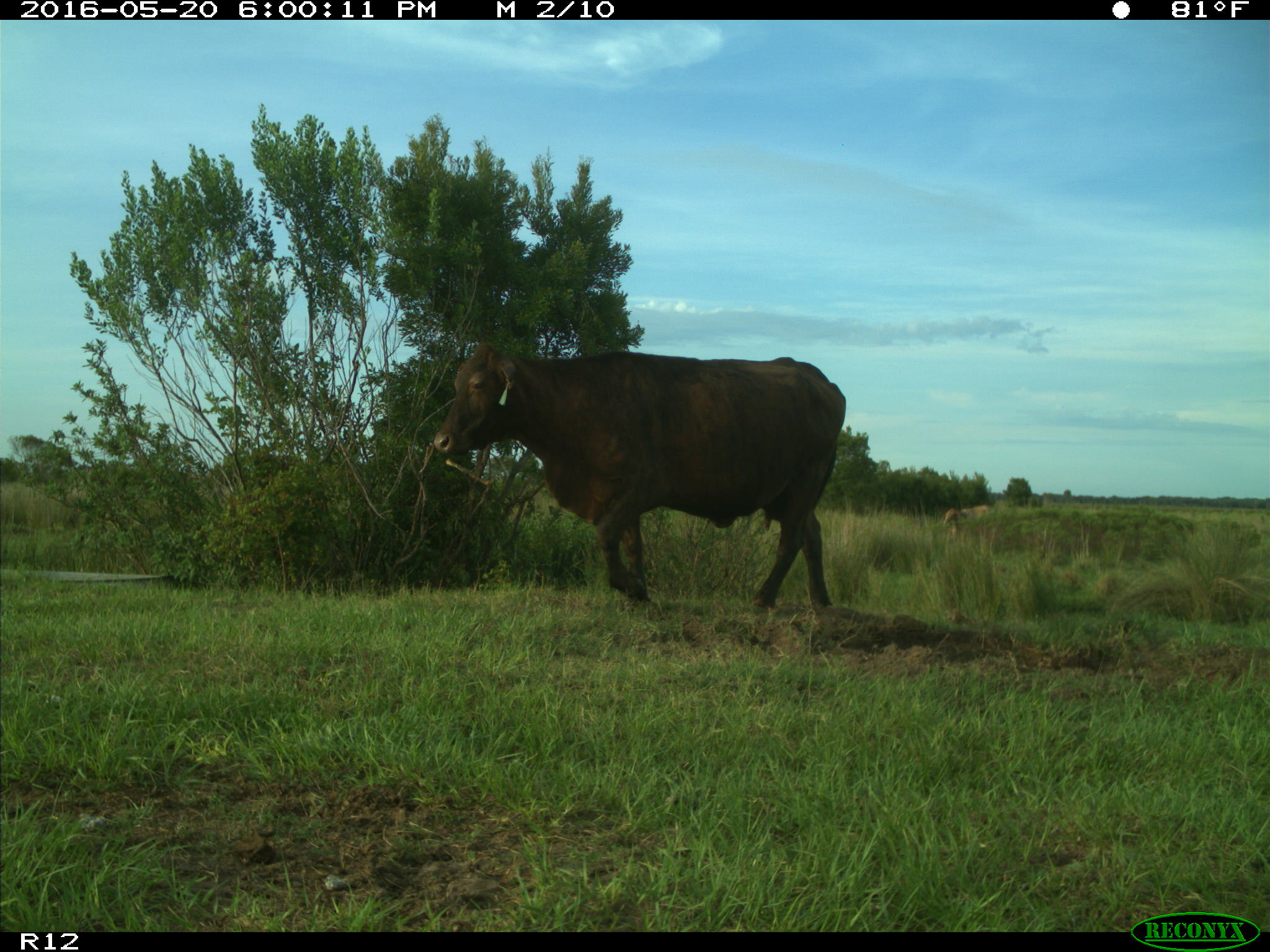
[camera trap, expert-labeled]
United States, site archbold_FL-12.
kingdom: Animalia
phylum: Chordata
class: Mammalia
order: Artiodactyla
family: Bovidae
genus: Bos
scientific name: Bos taurus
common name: domestic cow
Bos taurus (domestic cow).